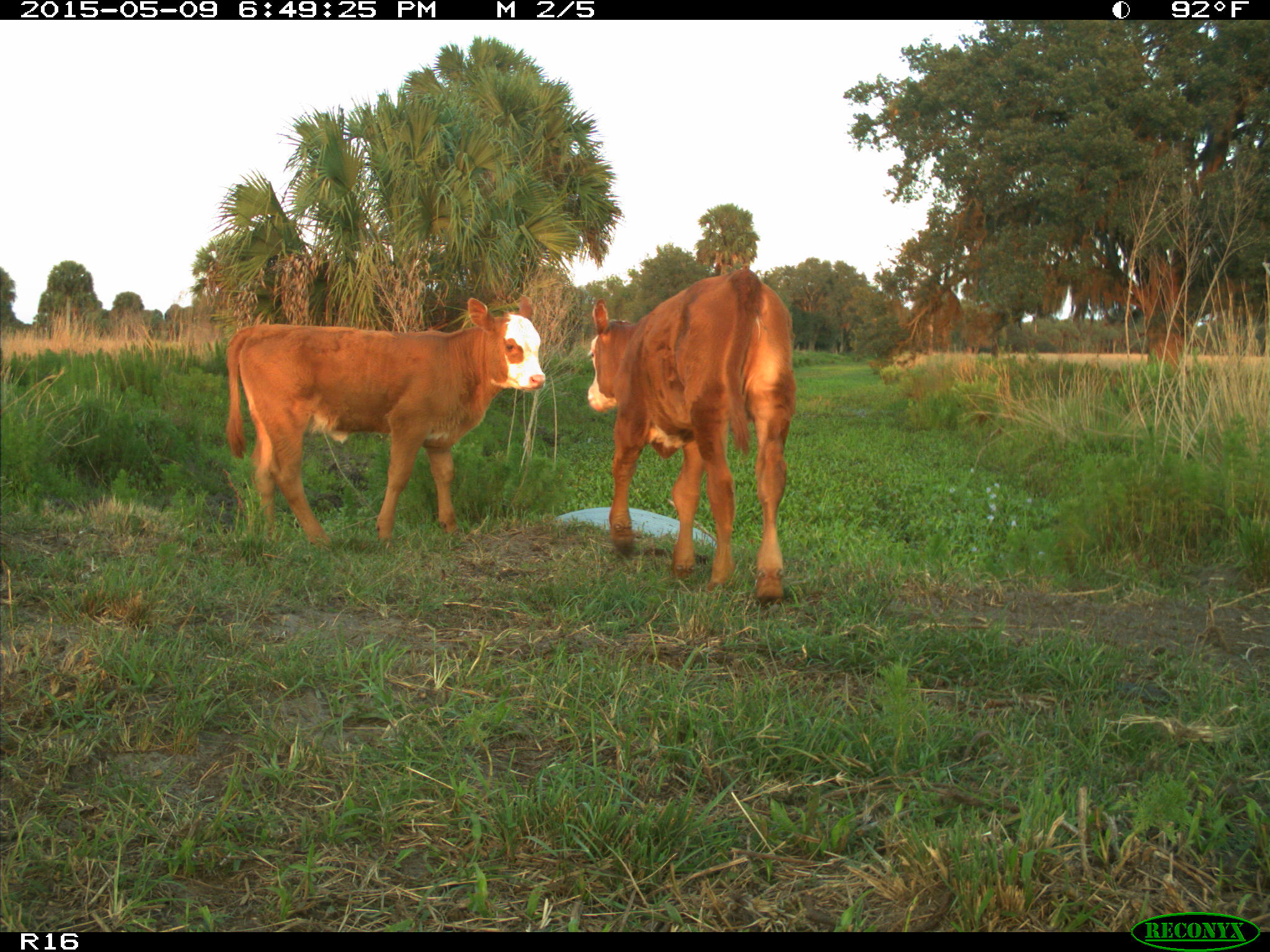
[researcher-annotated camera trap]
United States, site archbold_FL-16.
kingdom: Animalia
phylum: Chordata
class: Mammalia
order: Artiodactyla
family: Bovidae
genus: Bos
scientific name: Bos taurus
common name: domestic cow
Bos taurus (domestic cow).